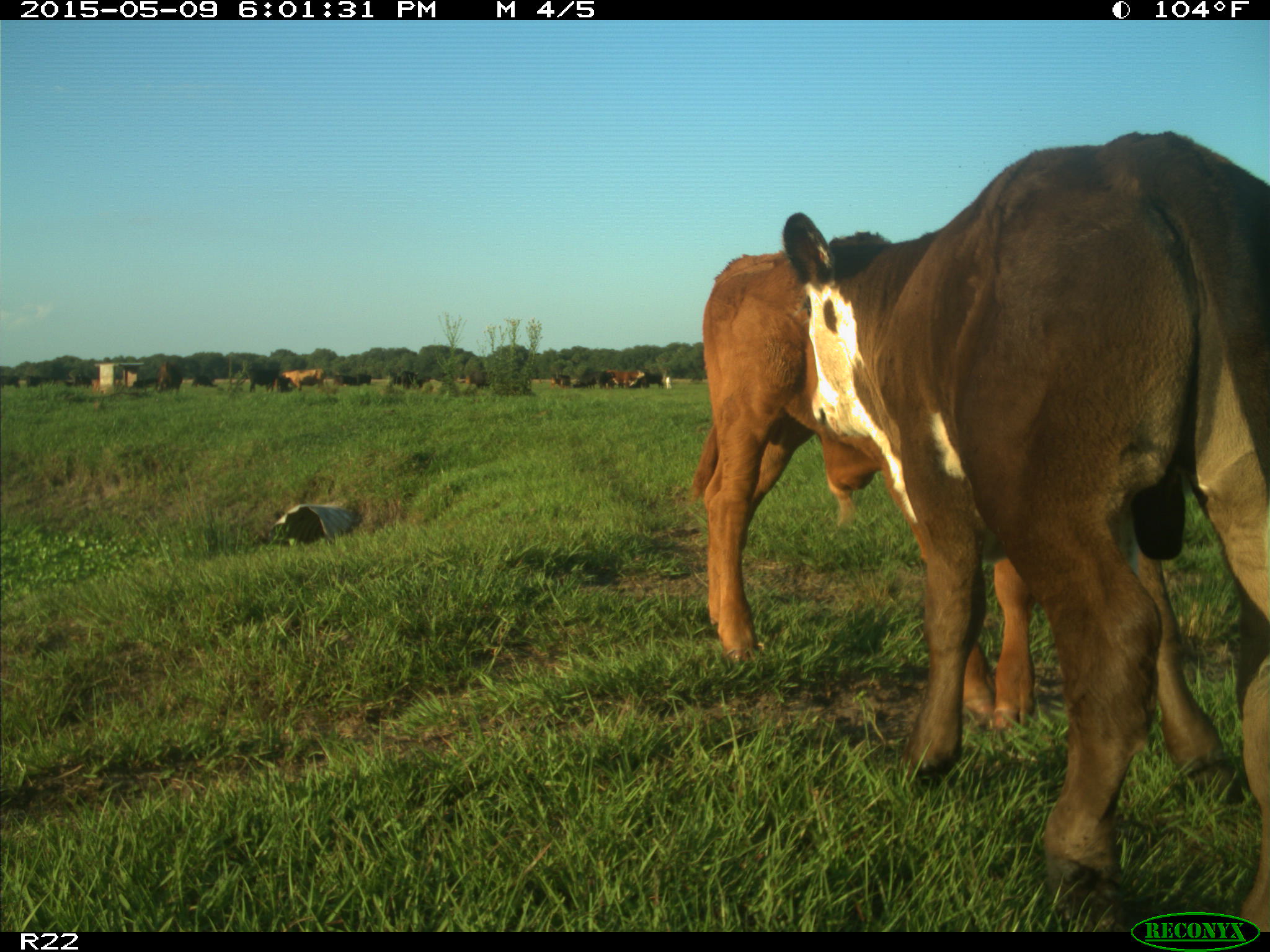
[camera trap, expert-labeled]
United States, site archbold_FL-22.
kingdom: Animalia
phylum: Chordata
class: Mammalia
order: Artiodactyla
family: Bovidae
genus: Bos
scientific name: Bos taurus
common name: domestic cow